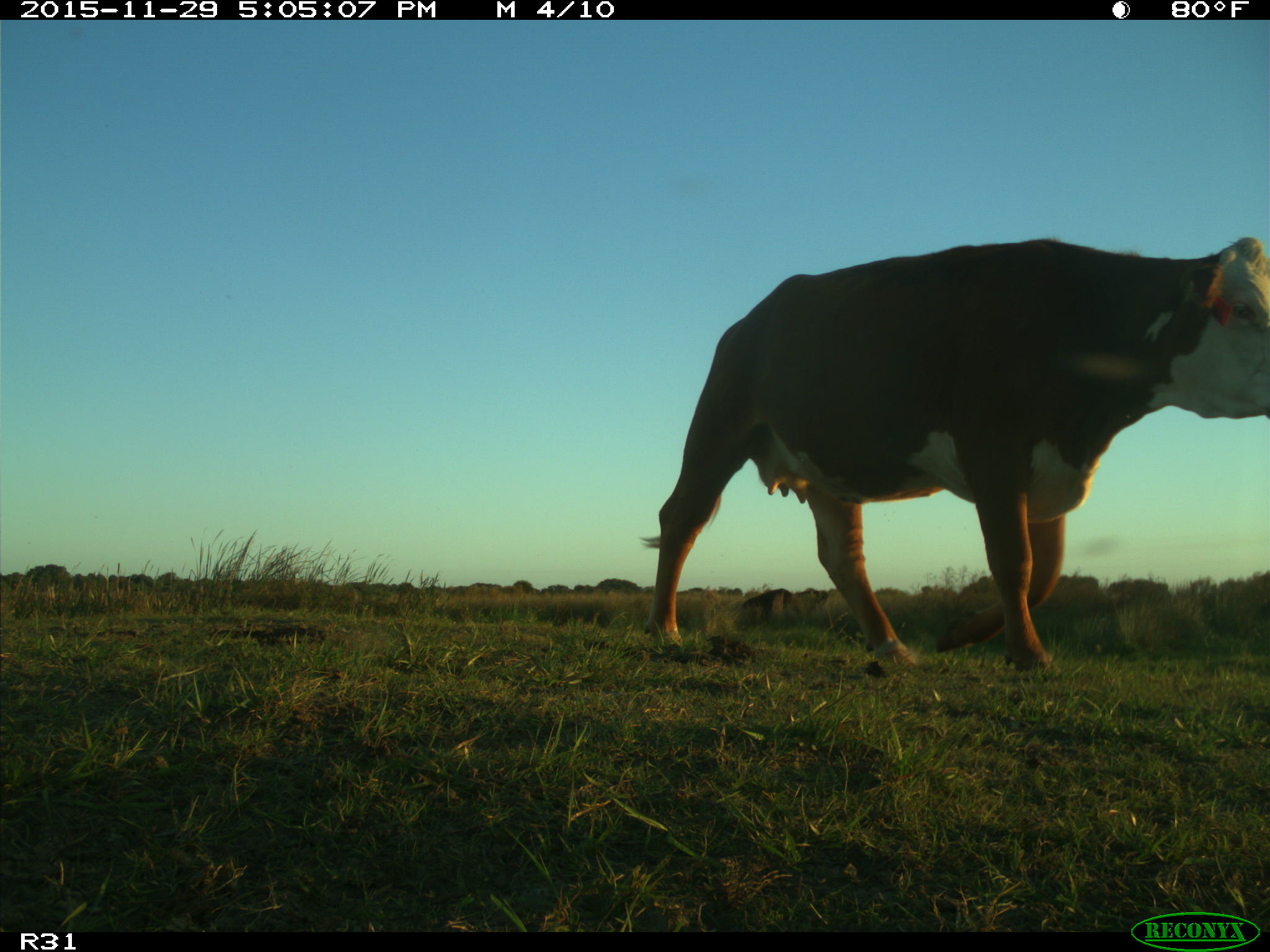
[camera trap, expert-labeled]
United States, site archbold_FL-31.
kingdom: Animalia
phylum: Chordata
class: Mammalia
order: Artiodactyla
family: Bovidae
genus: Bos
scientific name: Bos taurus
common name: domestic cow